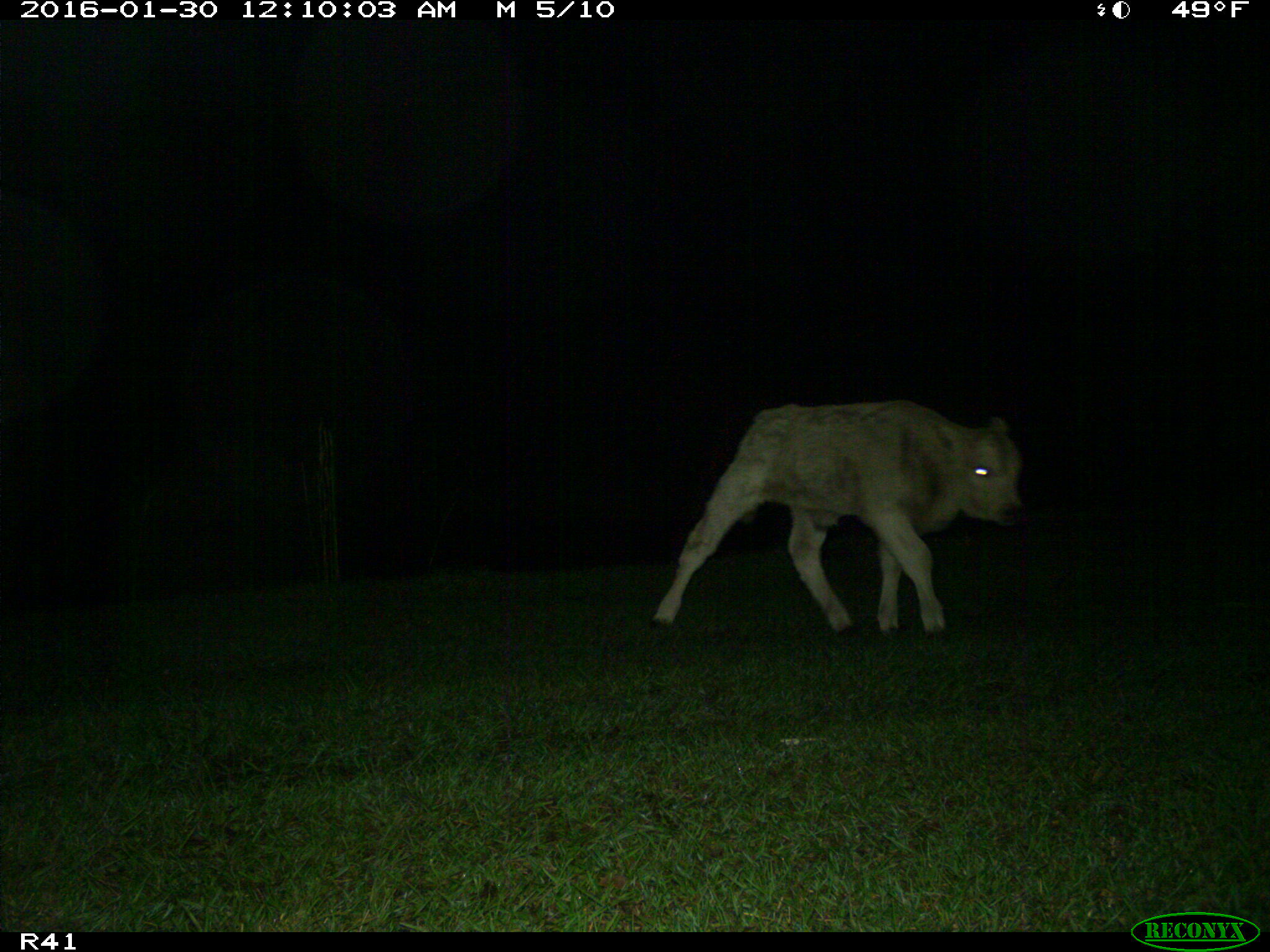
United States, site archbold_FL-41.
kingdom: Animalia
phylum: Chordata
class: Mammalia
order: Artiodactyla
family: Bovidae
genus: Bos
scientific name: Bos taurus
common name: domestic cow